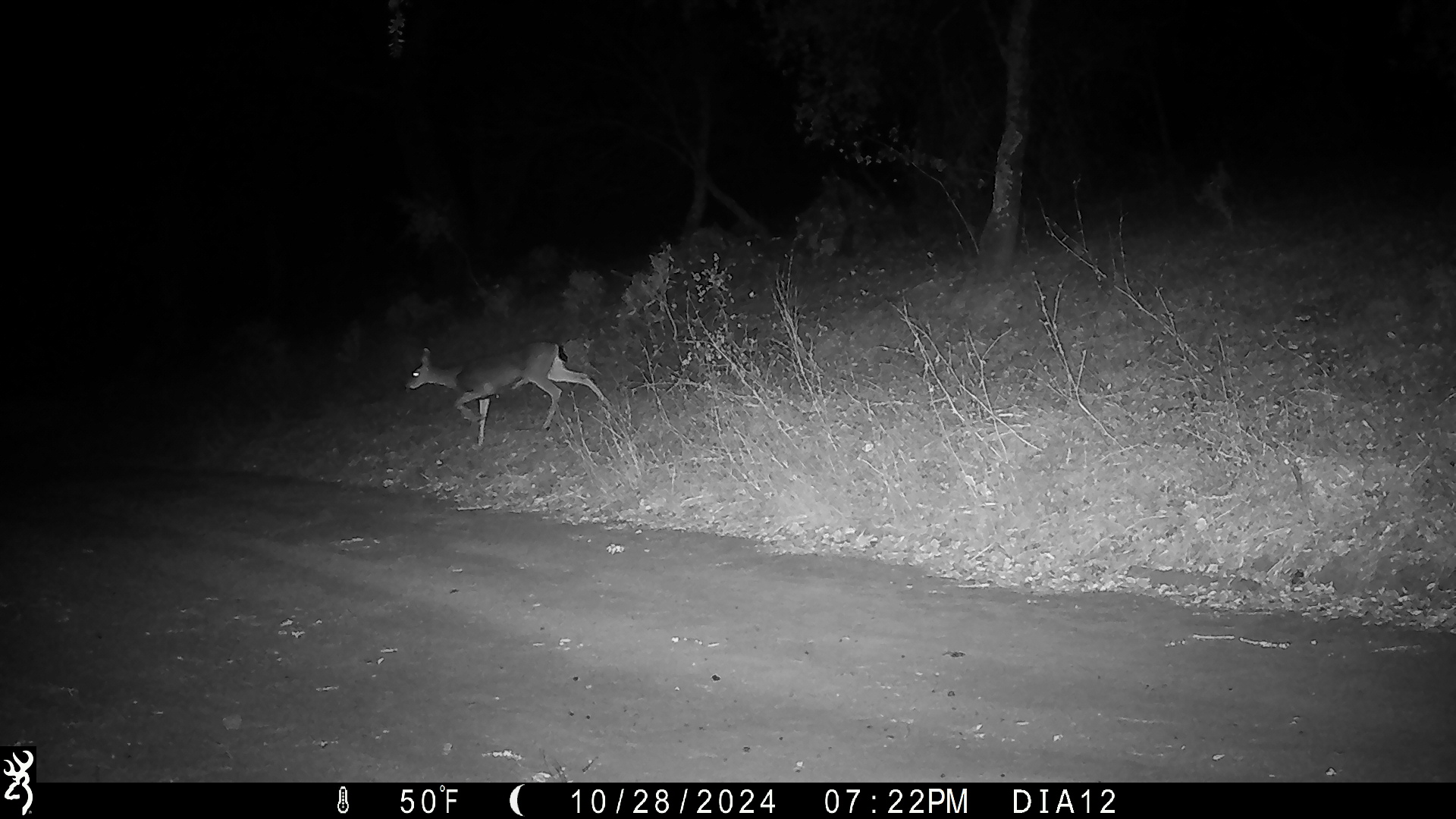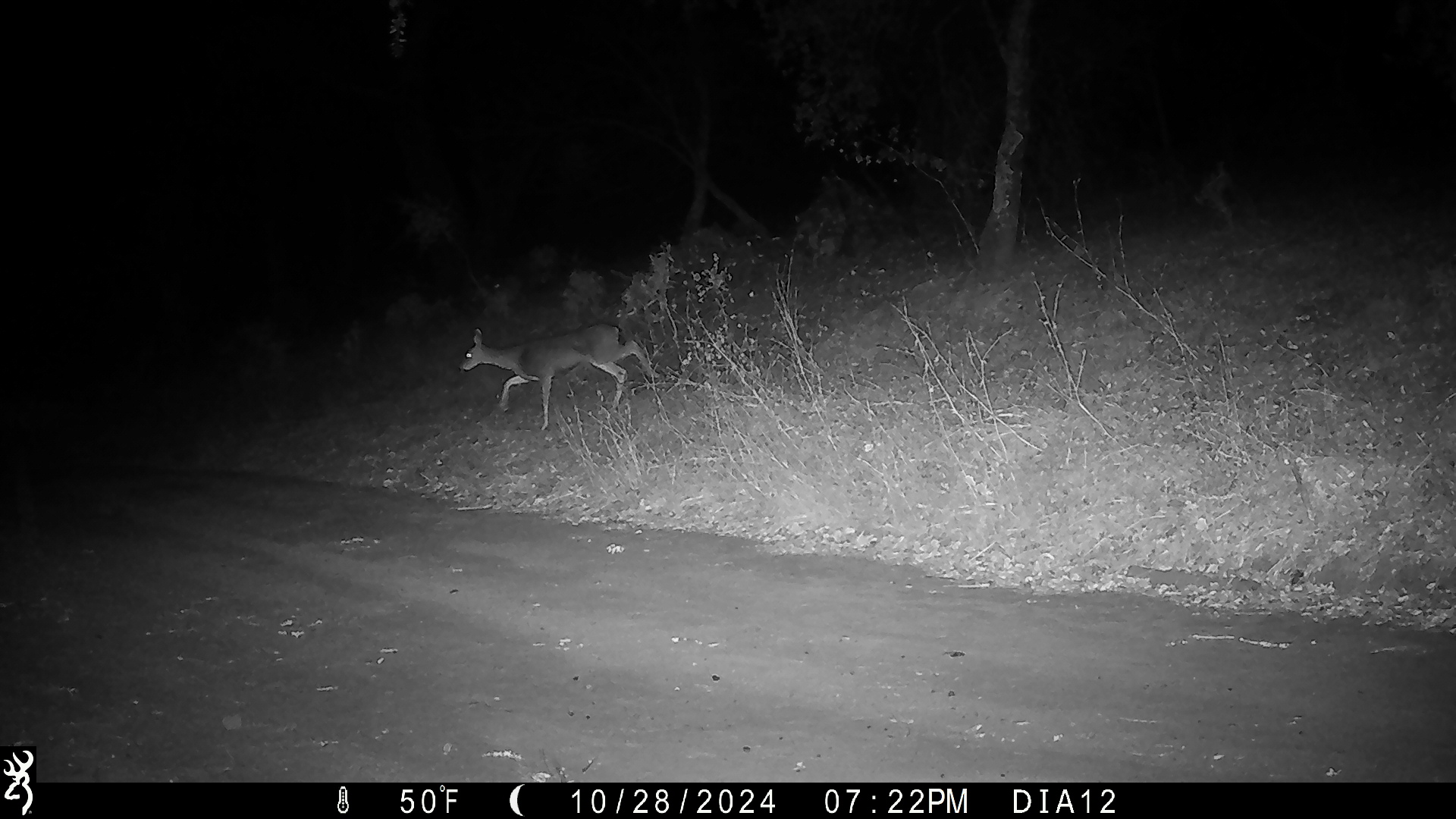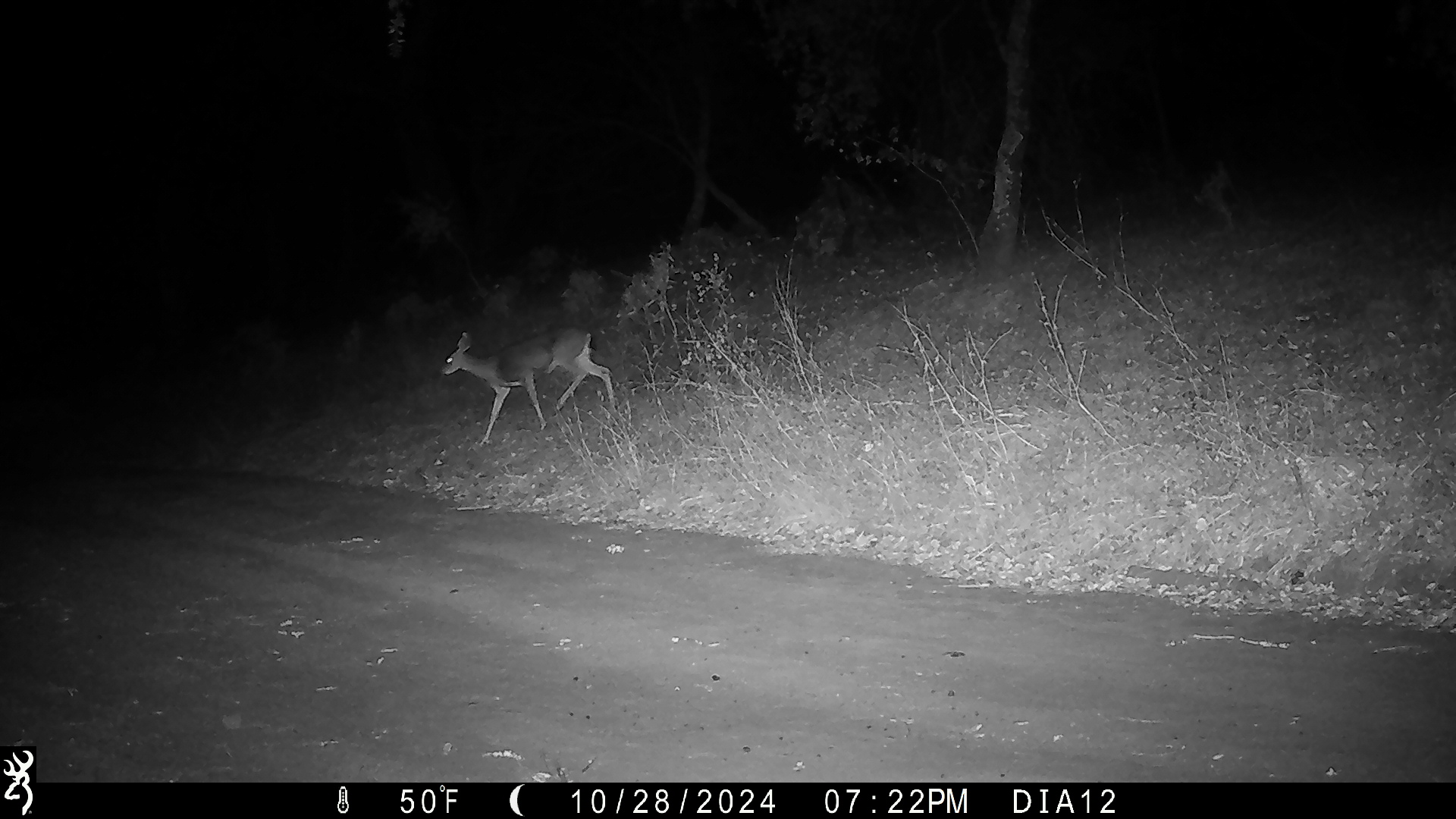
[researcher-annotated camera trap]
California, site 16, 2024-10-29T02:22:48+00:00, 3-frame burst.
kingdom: Animalia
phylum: Chordata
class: Mammalia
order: Artiodactyla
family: Cervidae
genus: Odocoileus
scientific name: Odocoileus hemionus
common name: mule deer